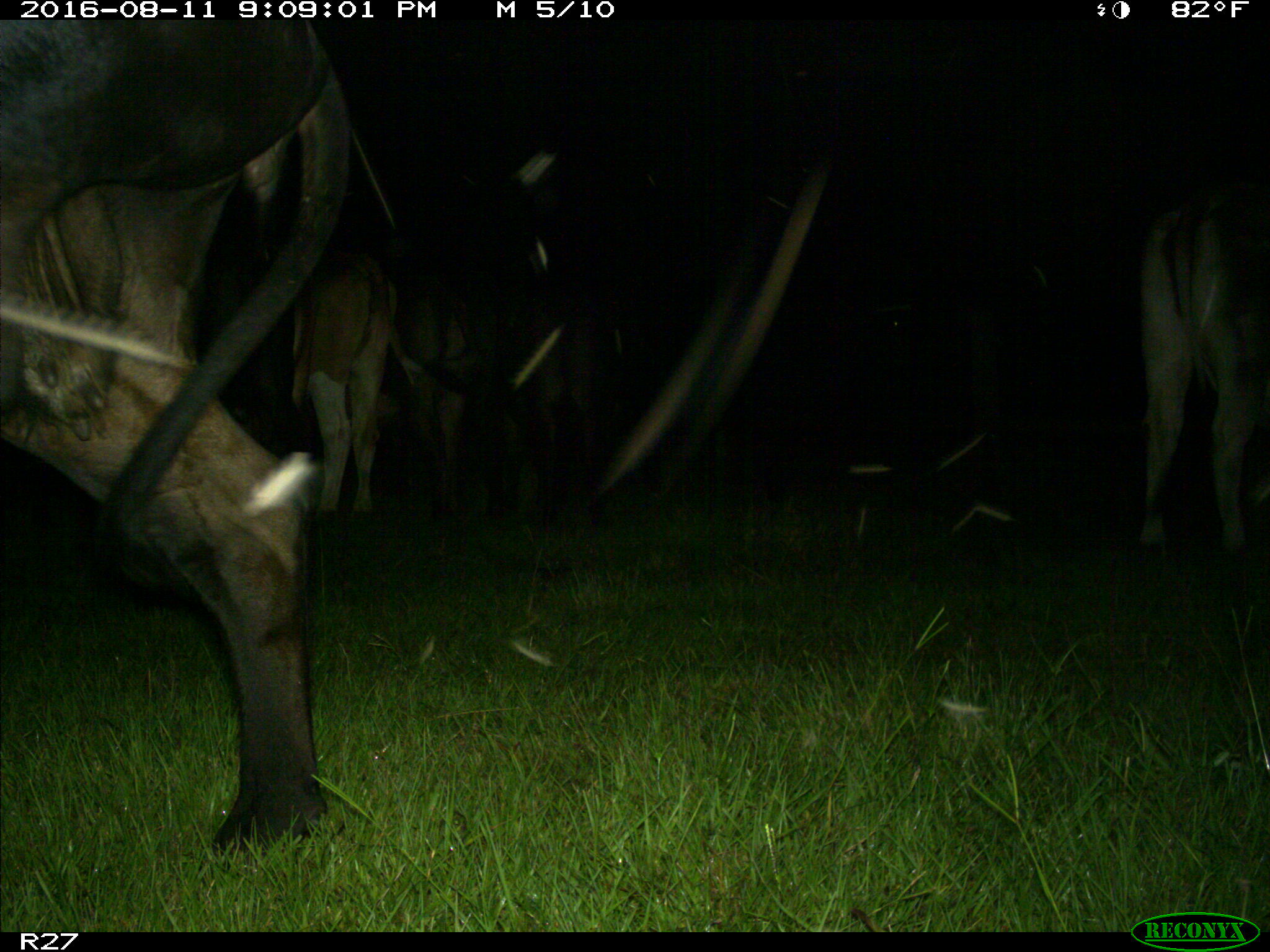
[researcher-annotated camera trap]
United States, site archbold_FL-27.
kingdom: Animalia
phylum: Chordata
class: Mammalia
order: Artiodactyla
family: Bovidae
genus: Bos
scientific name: Bos taurus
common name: domestic cow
Bos taurus (domestic cow).